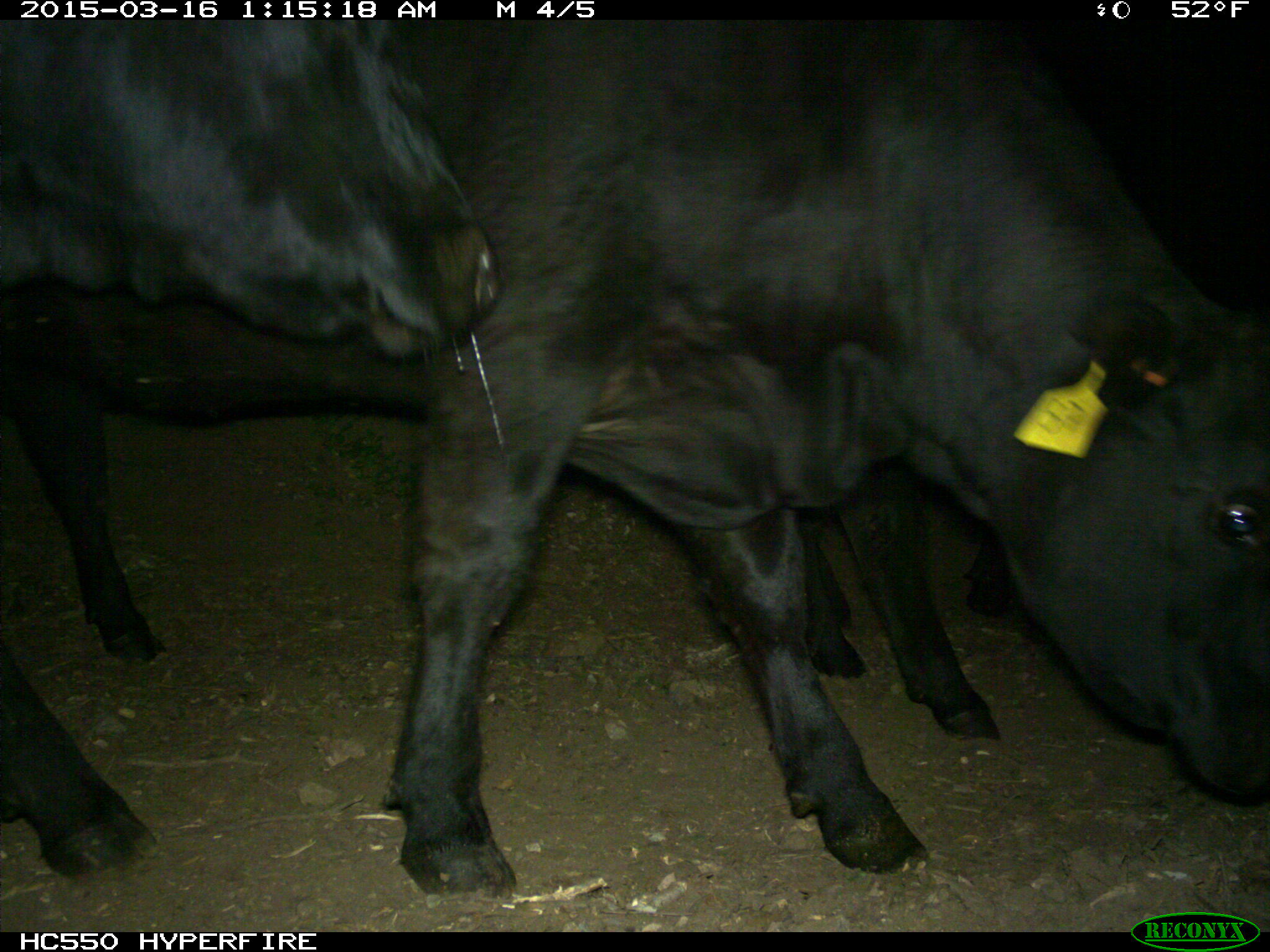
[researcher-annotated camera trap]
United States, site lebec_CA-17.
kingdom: Animalia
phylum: Chordata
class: Mammalia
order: Artiodactyla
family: Bovidae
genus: Bos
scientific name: Bos taurus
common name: domestic cow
Bos taurus (domestic cow).